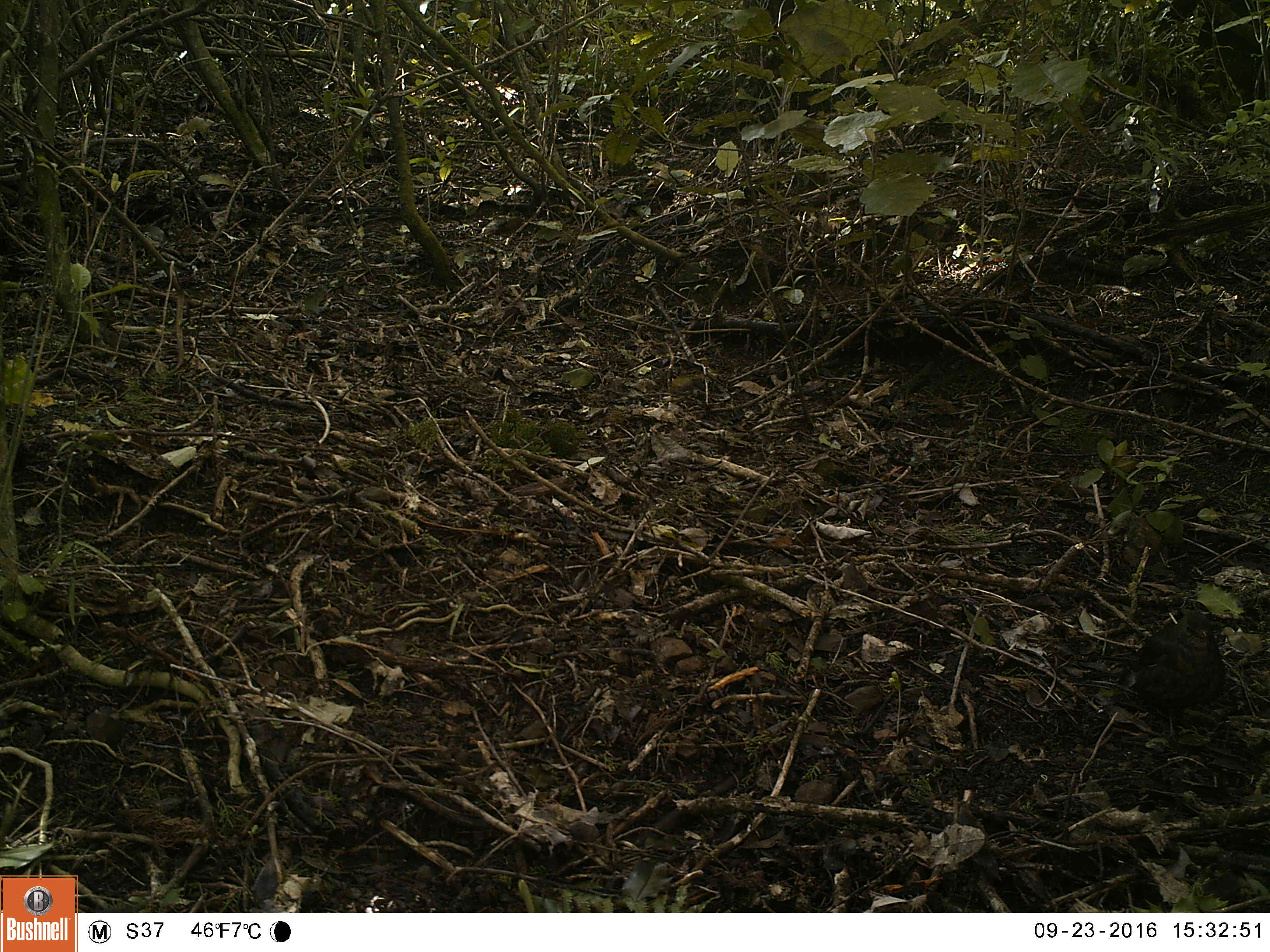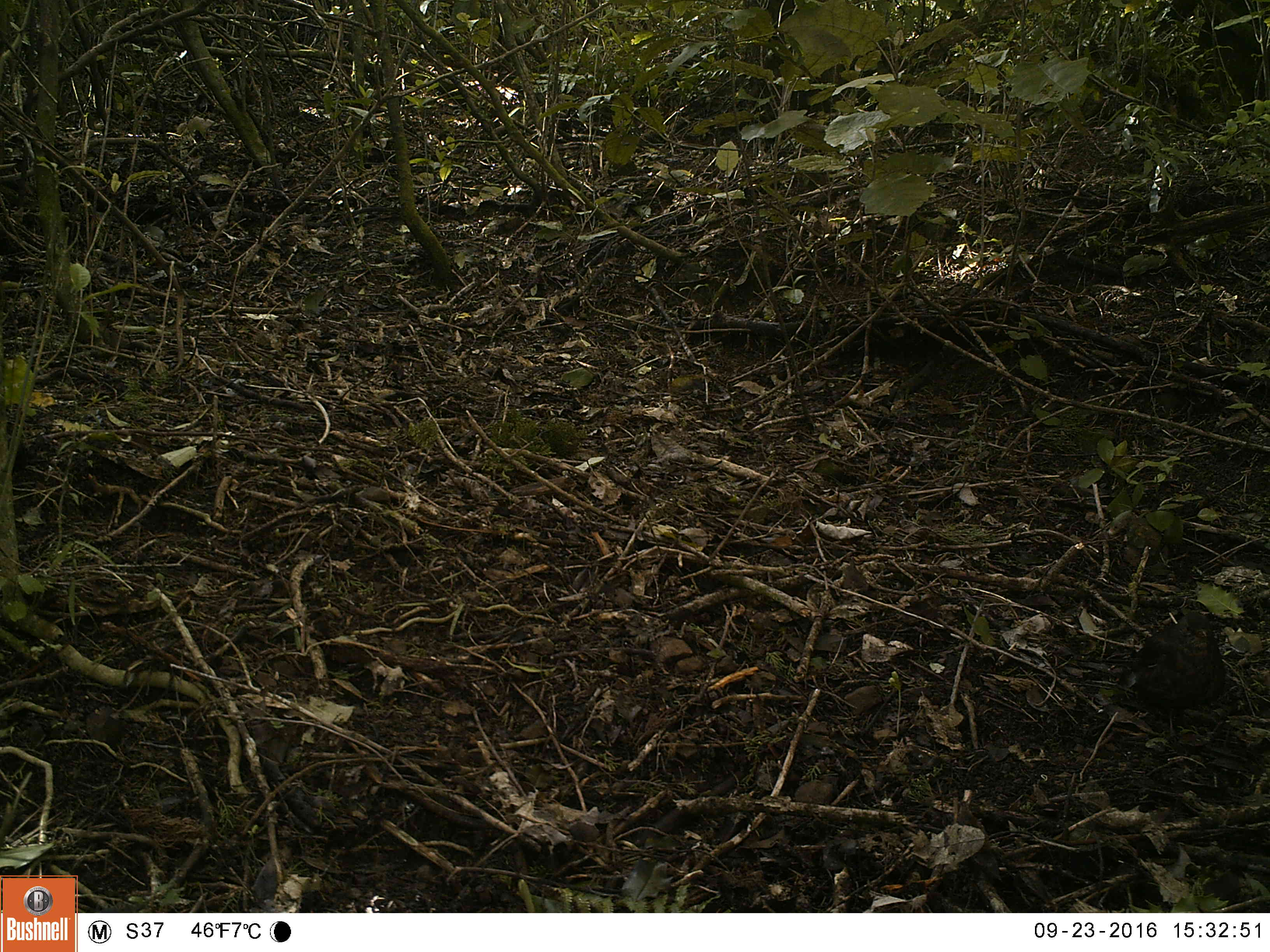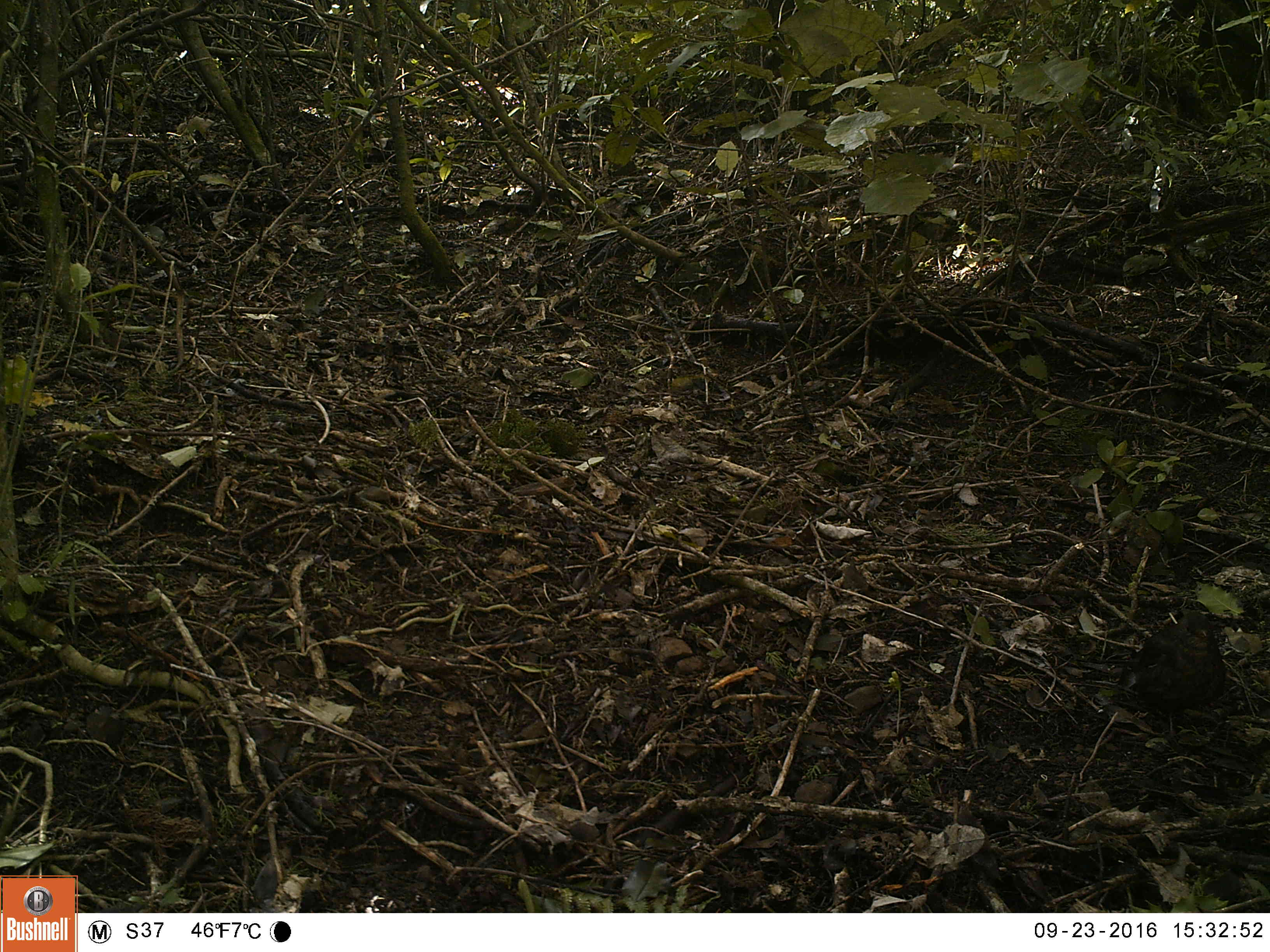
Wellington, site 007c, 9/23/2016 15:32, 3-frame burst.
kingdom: Animalia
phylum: Chordata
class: Aves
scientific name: Aves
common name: bird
Bird (Aves).